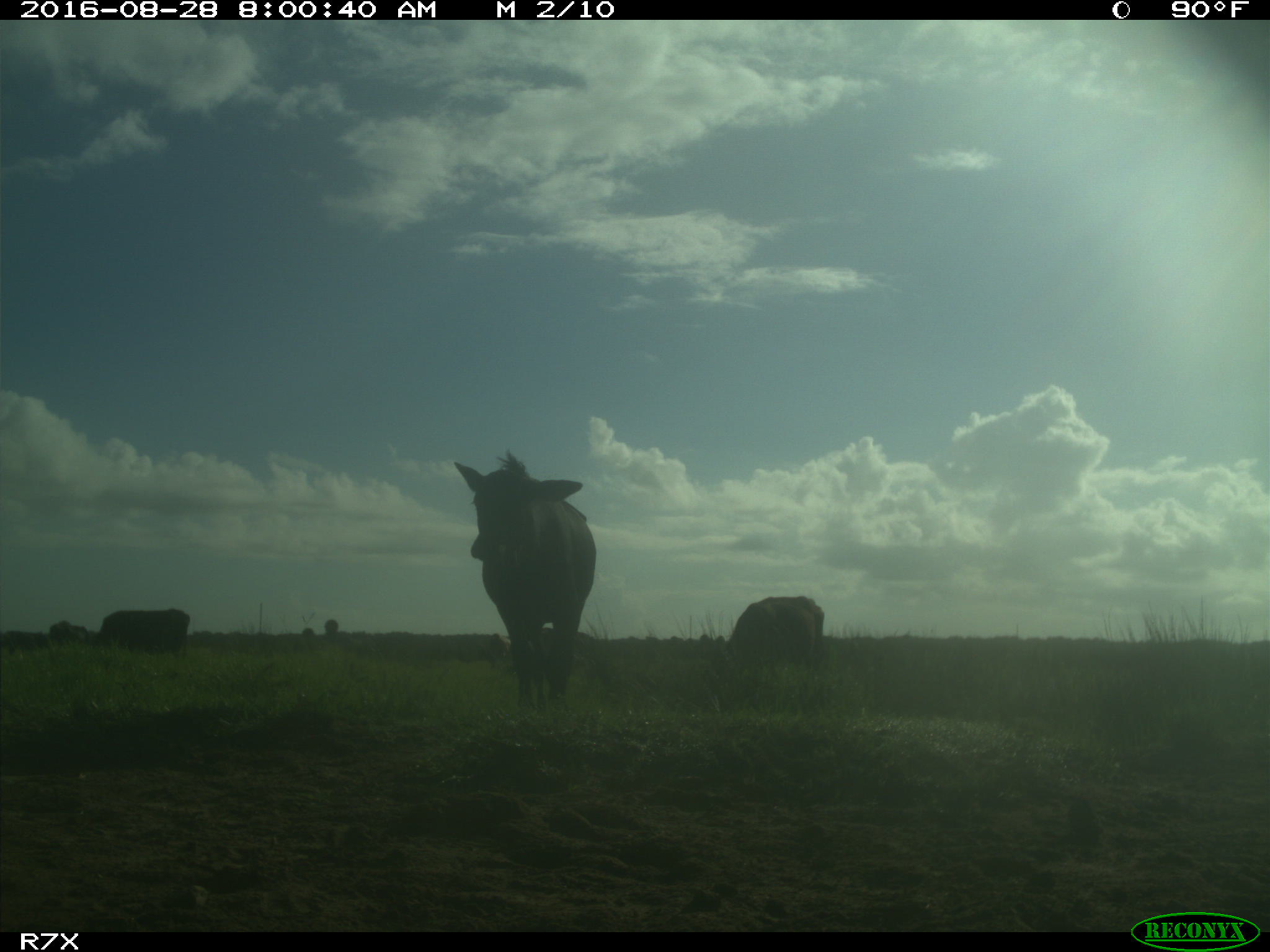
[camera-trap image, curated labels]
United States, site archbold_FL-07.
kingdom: Animalia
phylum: Chordata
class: Mammalia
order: Artiodactyla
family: Bovidae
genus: Bos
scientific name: Bos taurus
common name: domestic cow